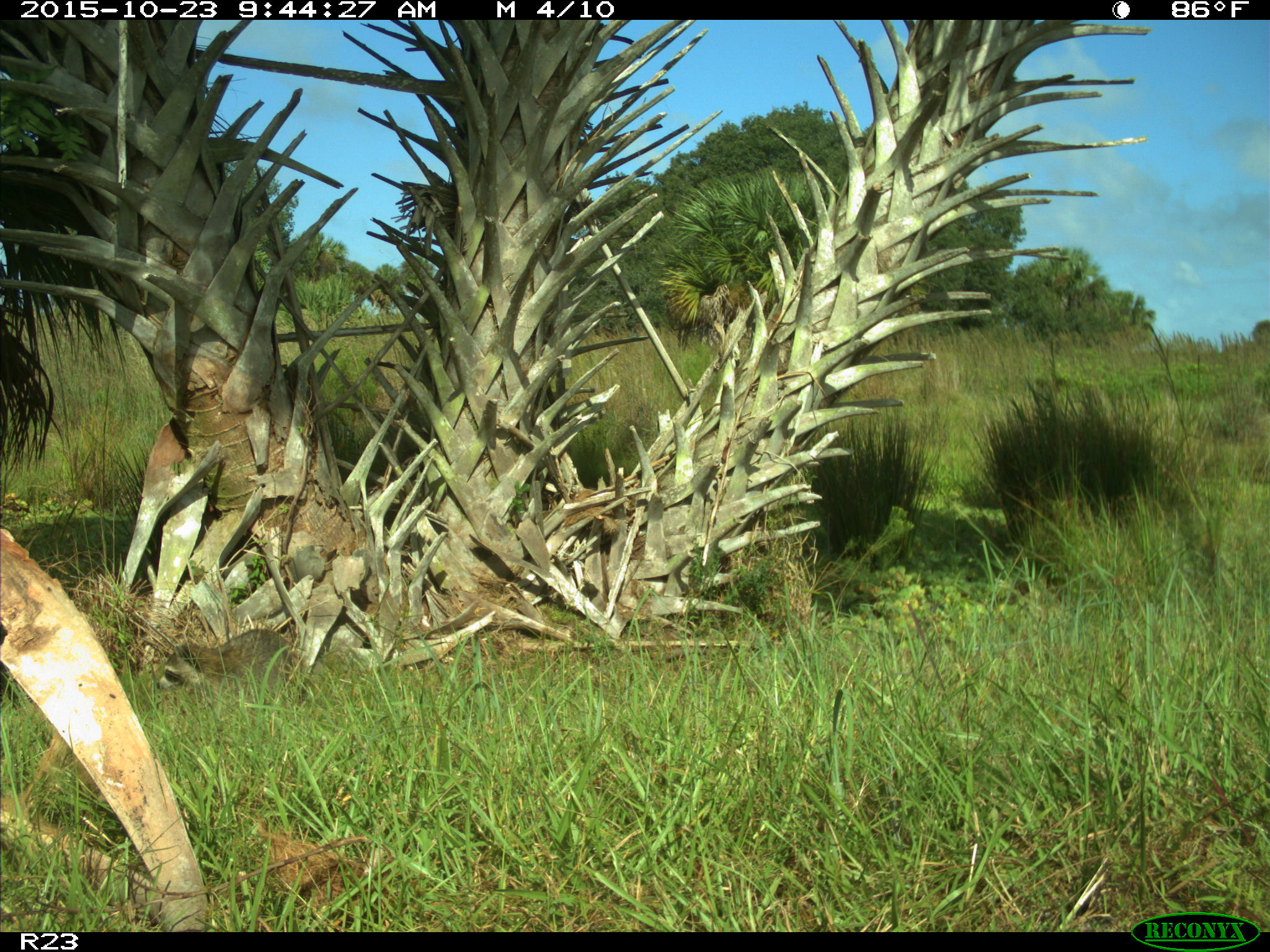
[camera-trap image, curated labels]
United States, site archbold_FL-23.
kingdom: Animalia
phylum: Chordata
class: Mammalia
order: Carnivora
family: Procyonidae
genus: Procyon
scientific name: Procyon lotor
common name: common raccoon